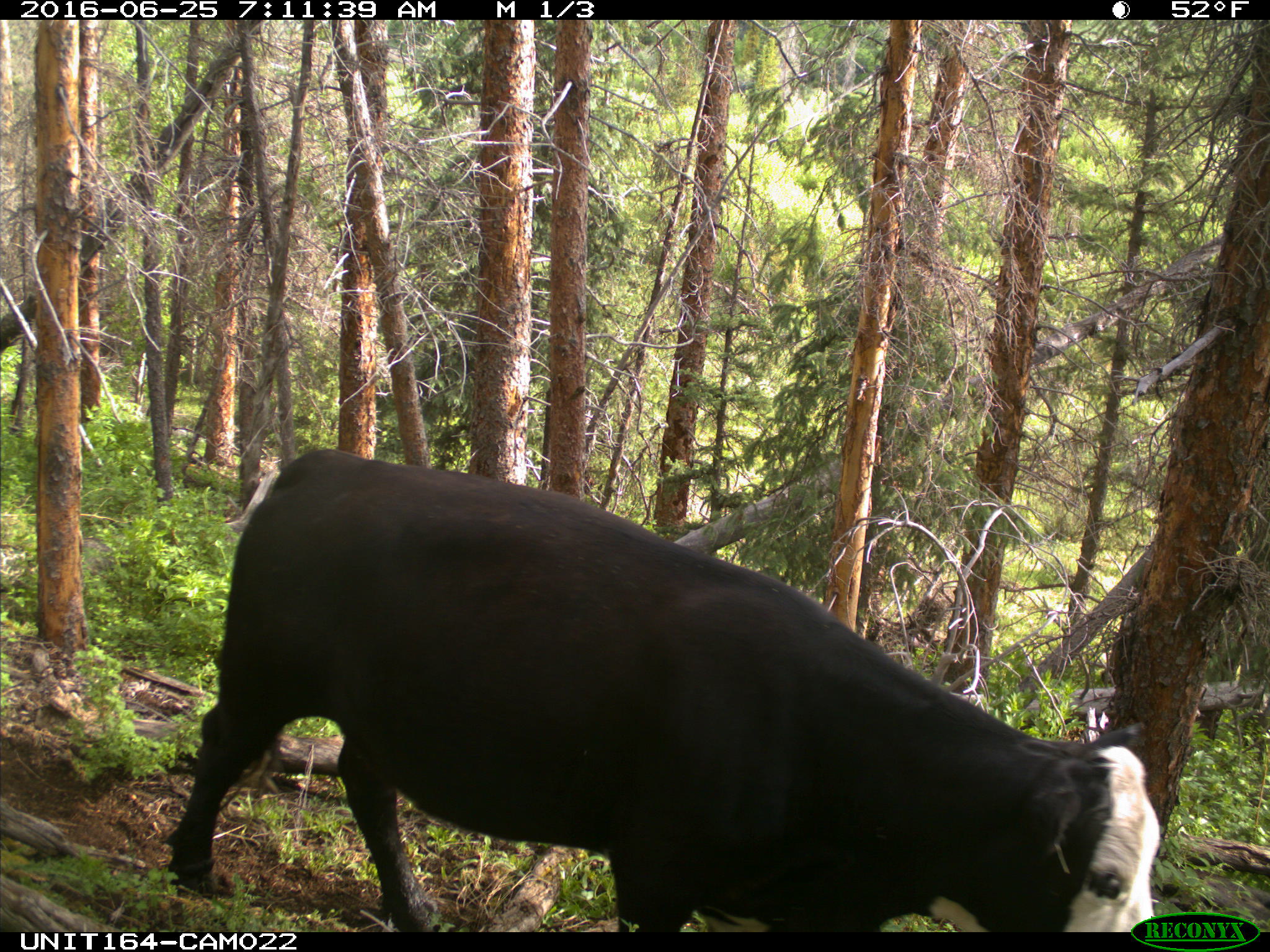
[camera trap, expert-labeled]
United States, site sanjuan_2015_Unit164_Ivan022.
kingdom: Animalia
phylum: Chordata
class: Mammalia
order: Artiodactyla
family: Bovidae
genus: Bos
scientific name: Bos taurus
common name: domestic cow